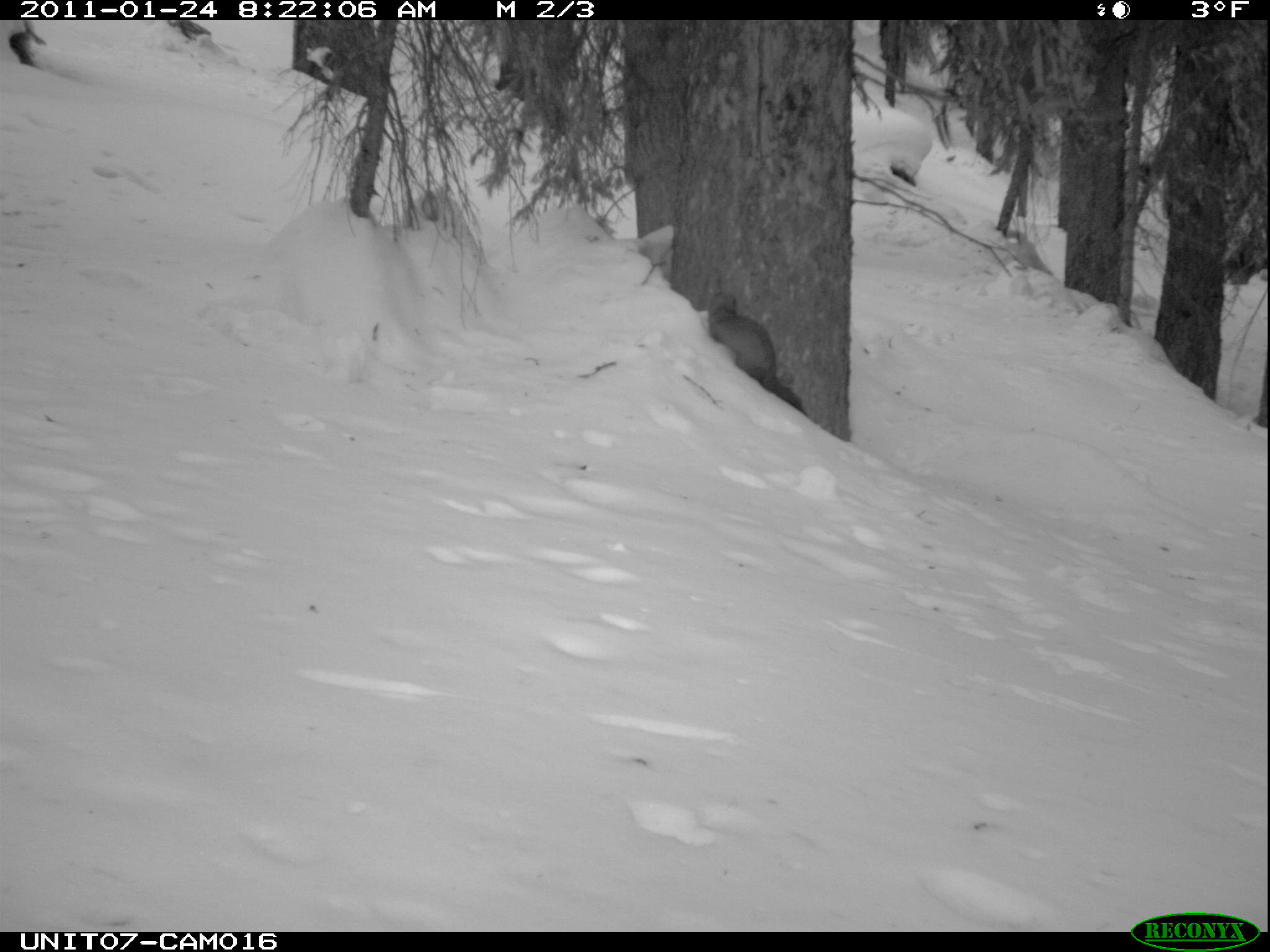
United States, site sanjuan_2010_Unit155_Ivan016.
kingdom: Animalia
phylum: Chordata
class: Mammalia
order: Carnivora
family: Mustelidae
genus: Martes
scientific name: Martes americana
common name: american marten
Martes americana (american marten).